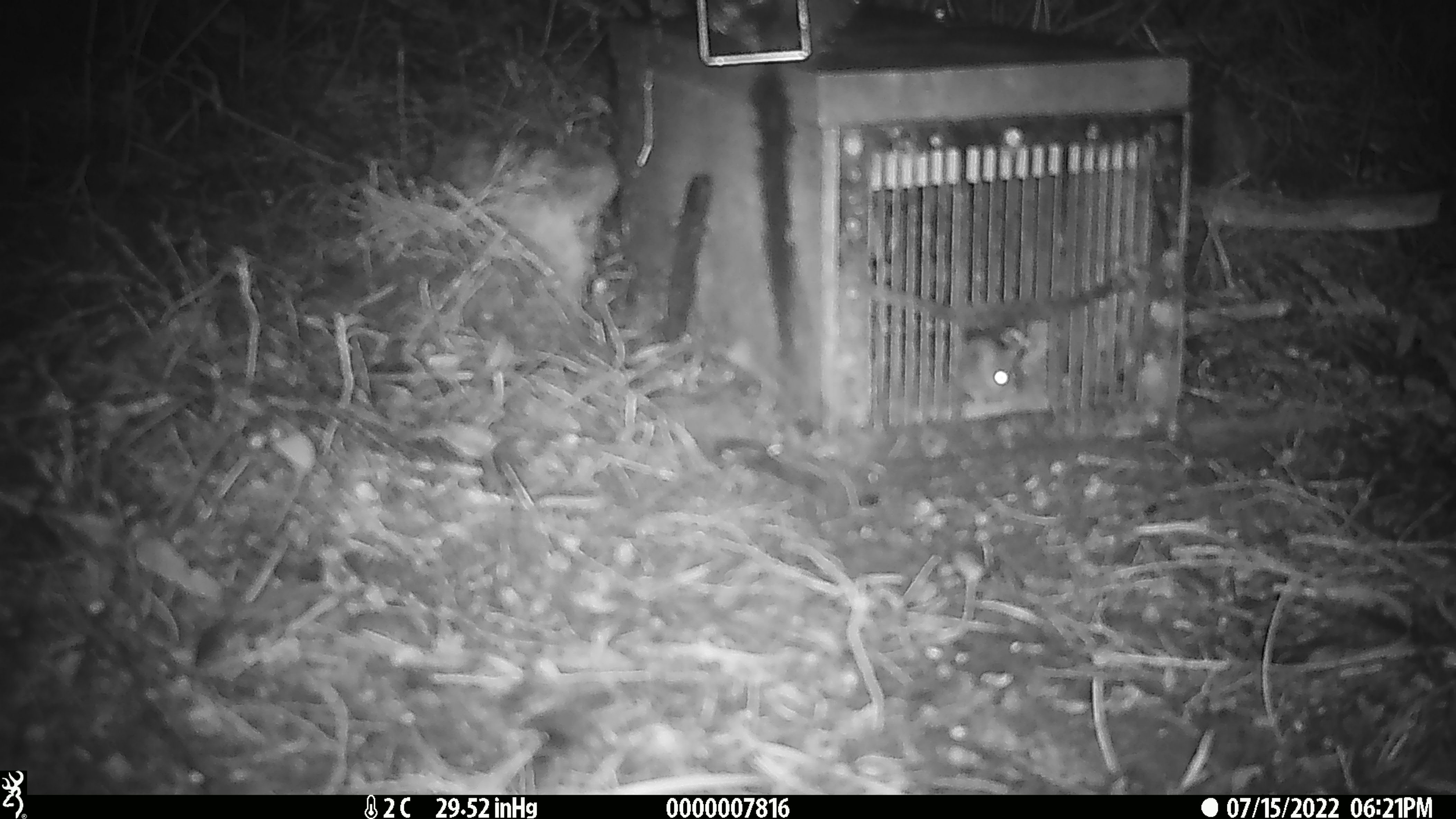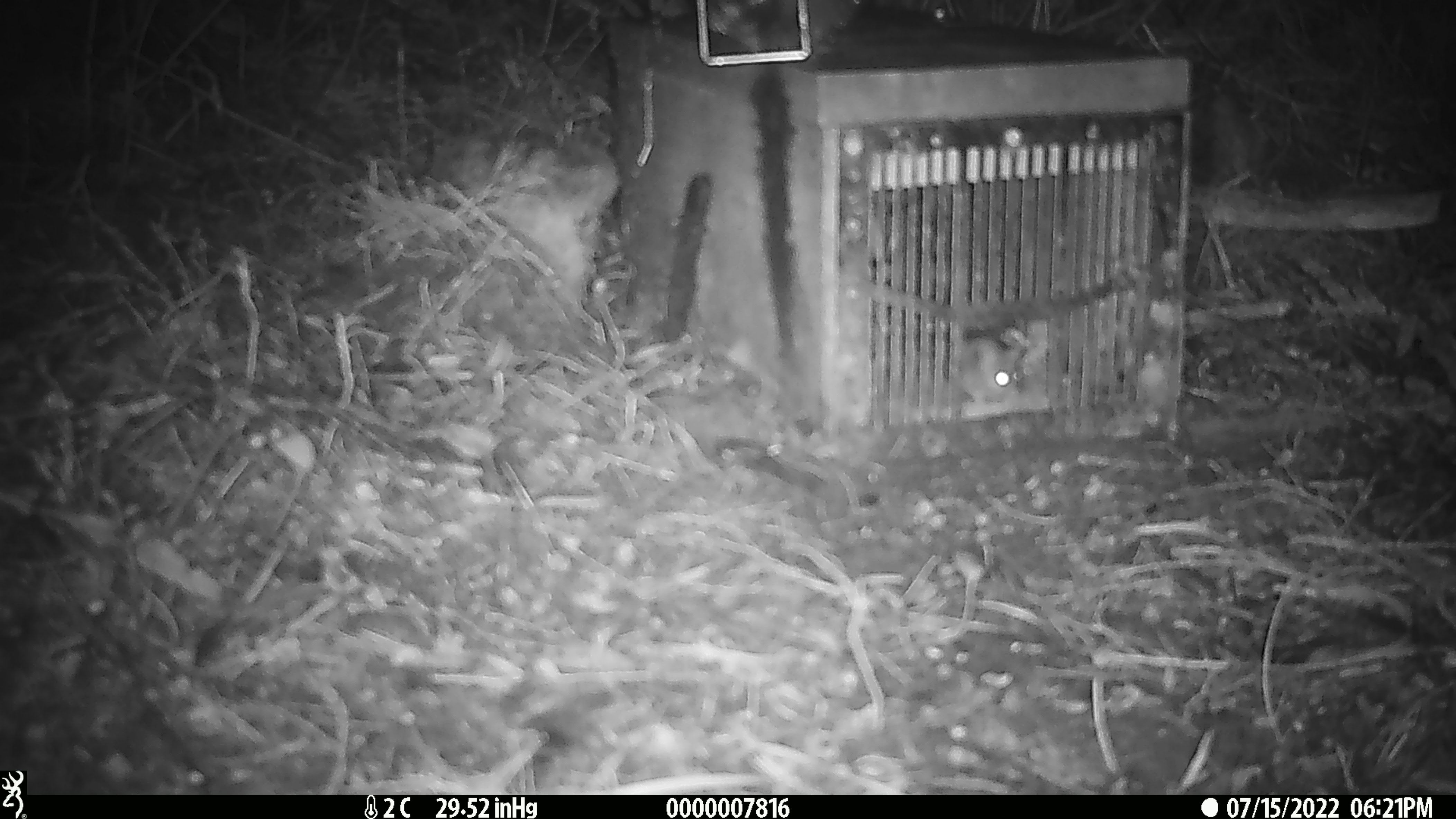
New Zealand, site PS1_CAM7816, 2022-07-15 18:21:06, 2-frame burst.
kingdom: Animalia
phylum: Chordata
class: Mammalia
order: Rodentia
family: Muridae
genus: Mus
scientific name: Mus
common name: mouse